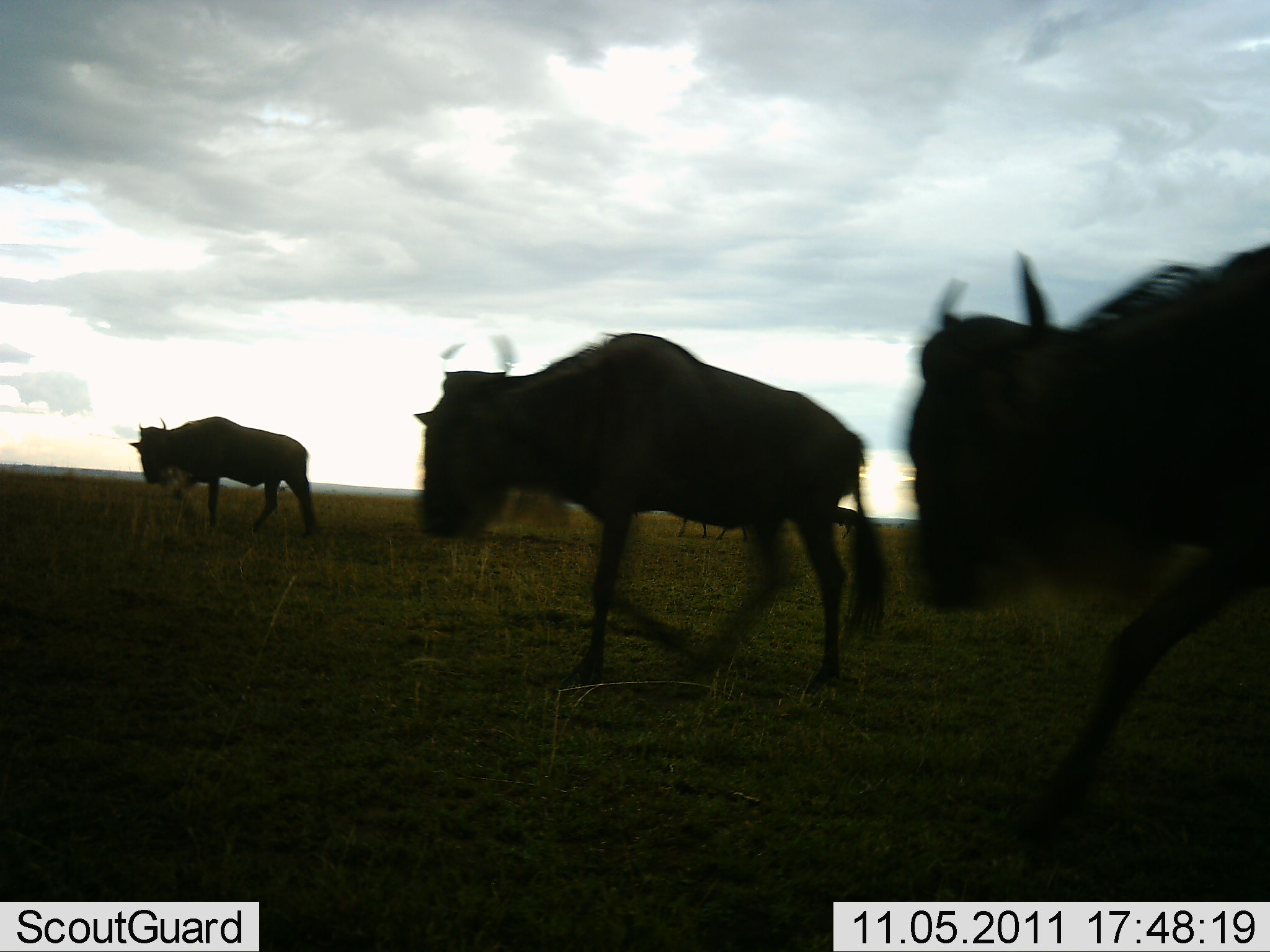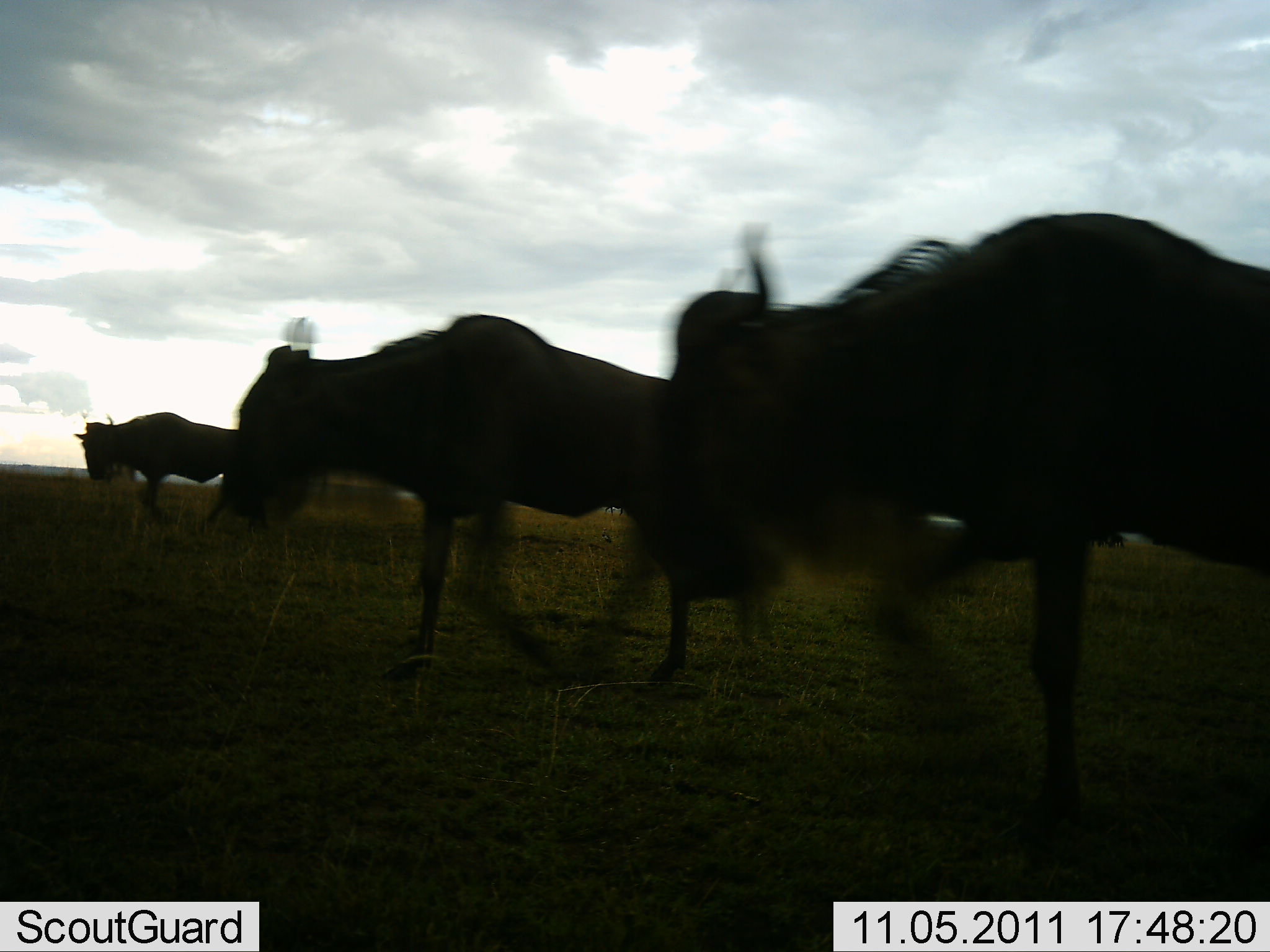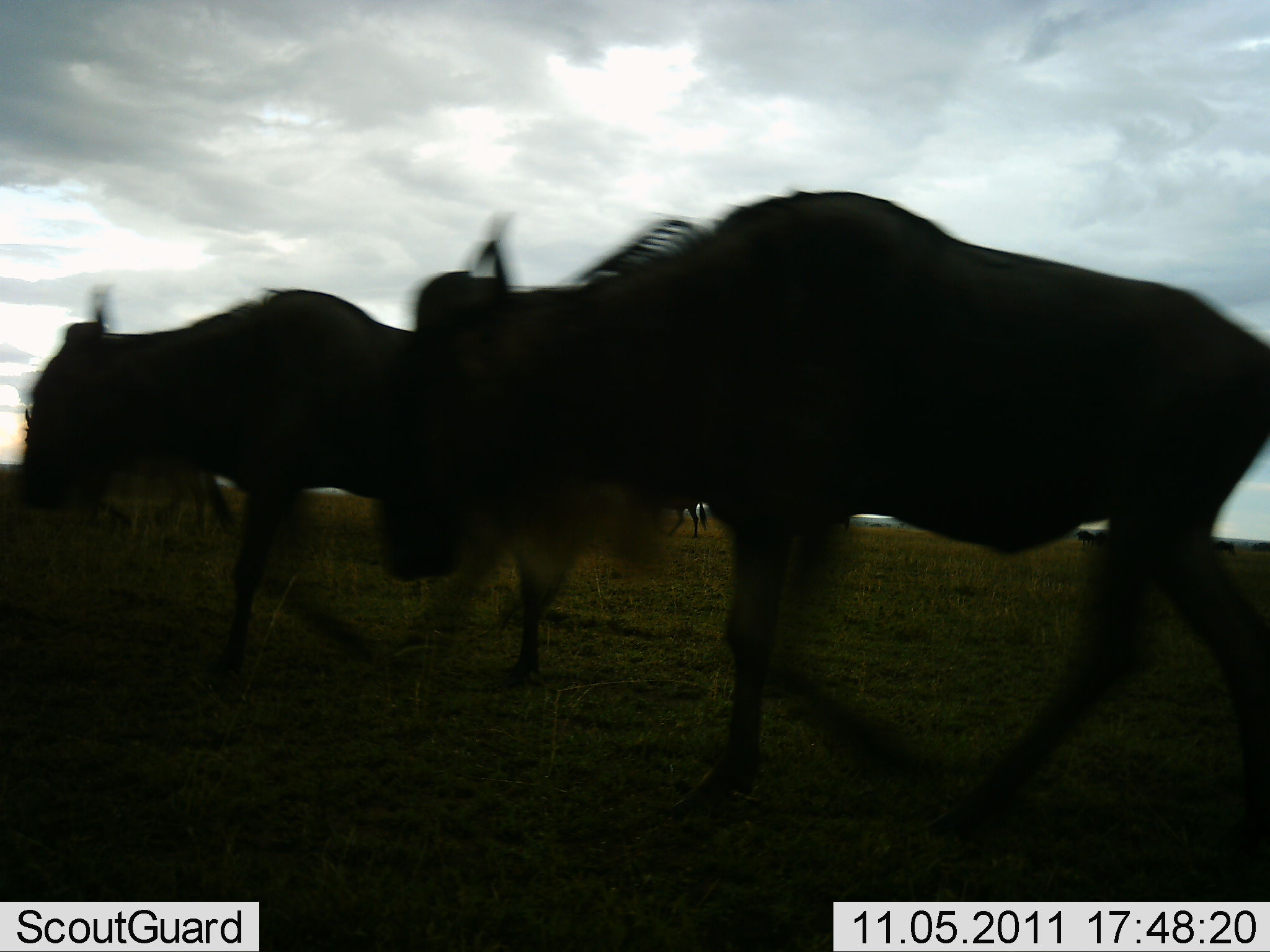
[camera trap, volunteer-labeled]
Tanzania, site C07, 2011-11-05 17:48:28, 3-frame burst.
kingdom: Animalia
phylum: Chordata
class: Mammalia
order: Artiodactyla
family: Bovidae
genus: Connochaetes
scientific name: Connochaetes taurinus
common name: blue wildebeest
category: wildebeest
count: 4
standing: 0%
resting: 0%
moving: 100%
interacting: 0%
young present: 0%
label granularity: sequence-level